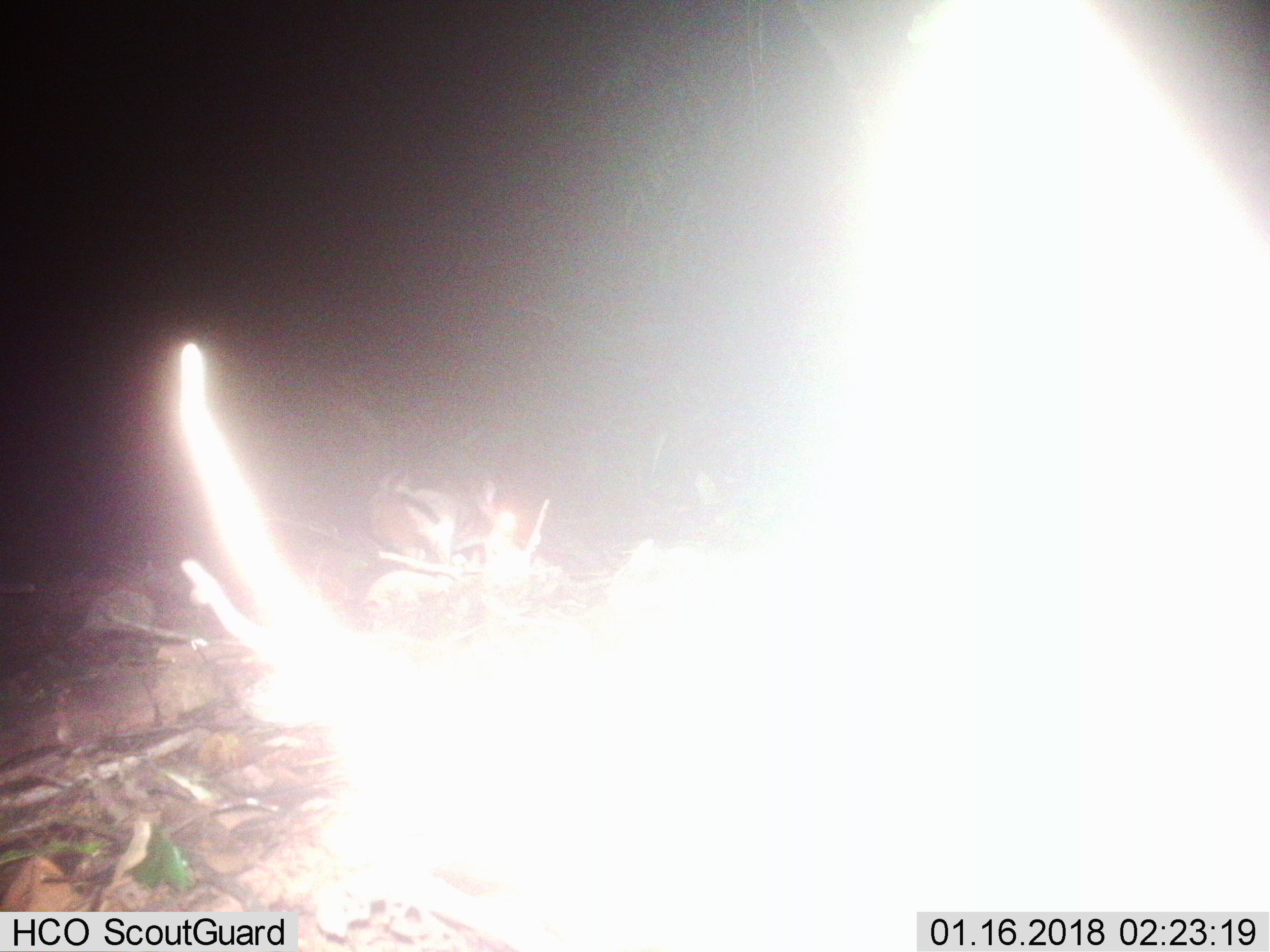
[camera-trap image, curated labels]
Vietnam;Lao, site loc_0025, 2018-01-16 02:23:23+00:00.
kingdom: Animalia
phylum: Chordata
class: Mammalia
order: Lagomorpha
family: Leporidae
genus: Nesolagus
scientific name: Nesolagus timminsi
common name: annamite striped rabbit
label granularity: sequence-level